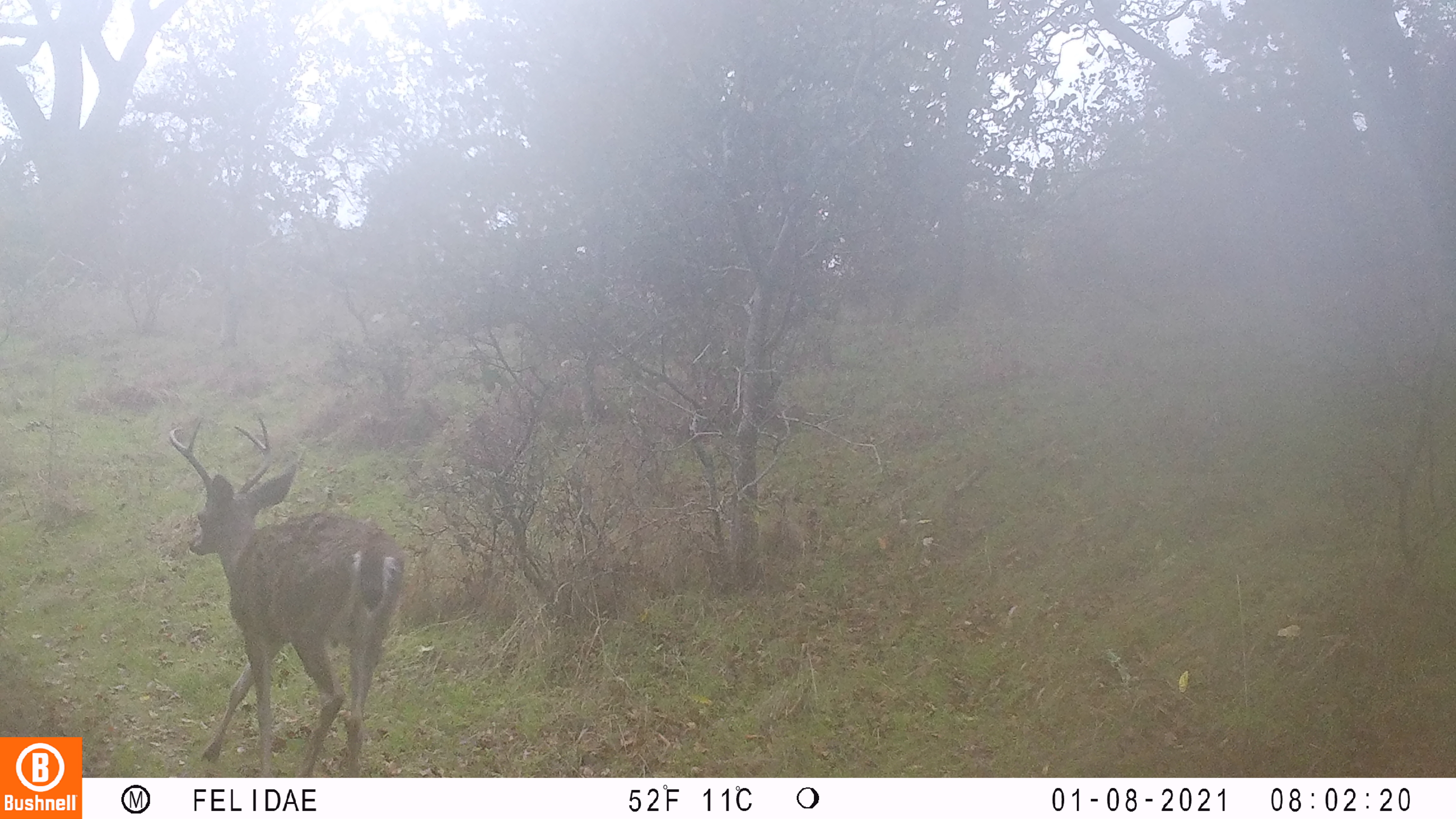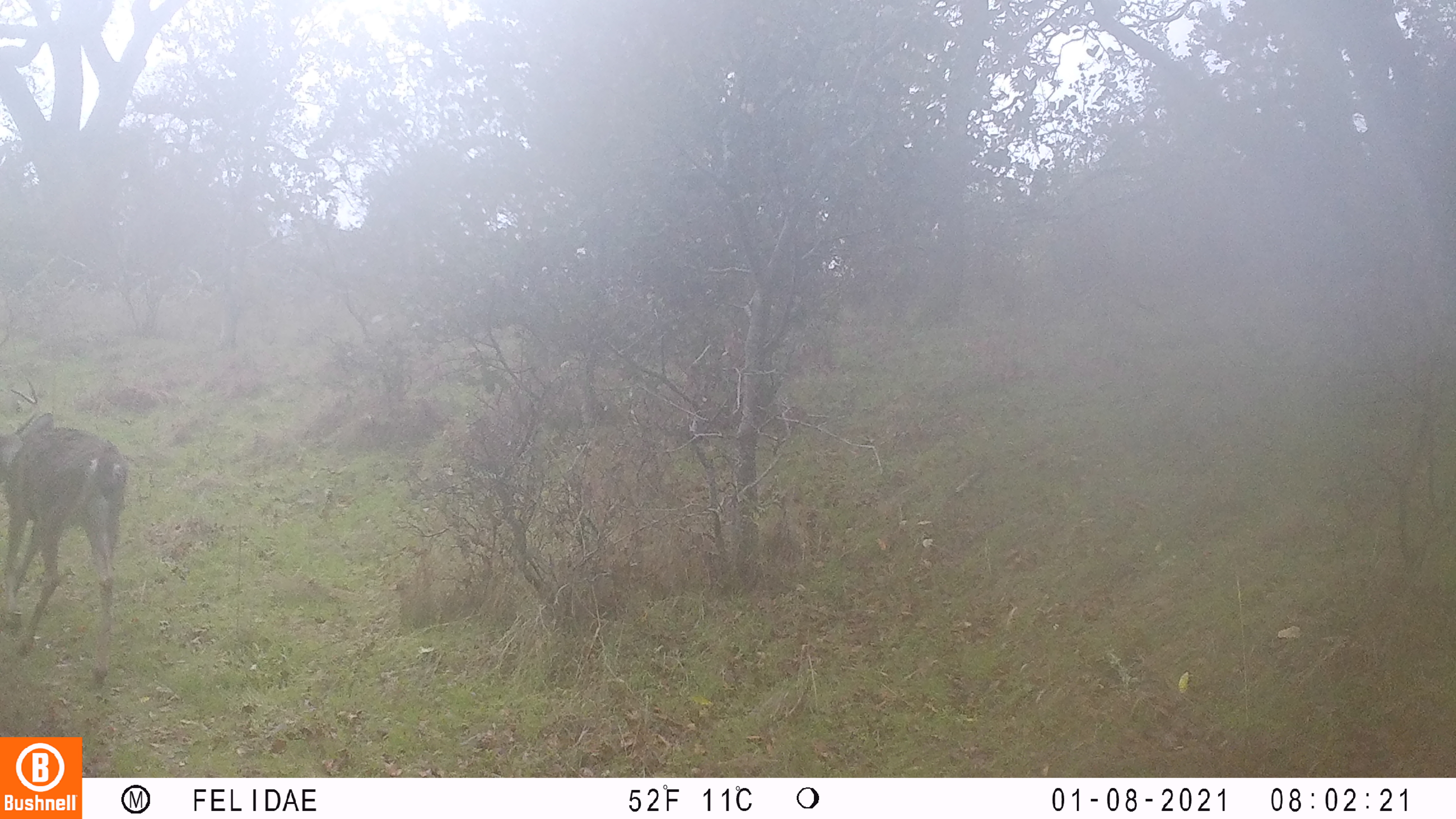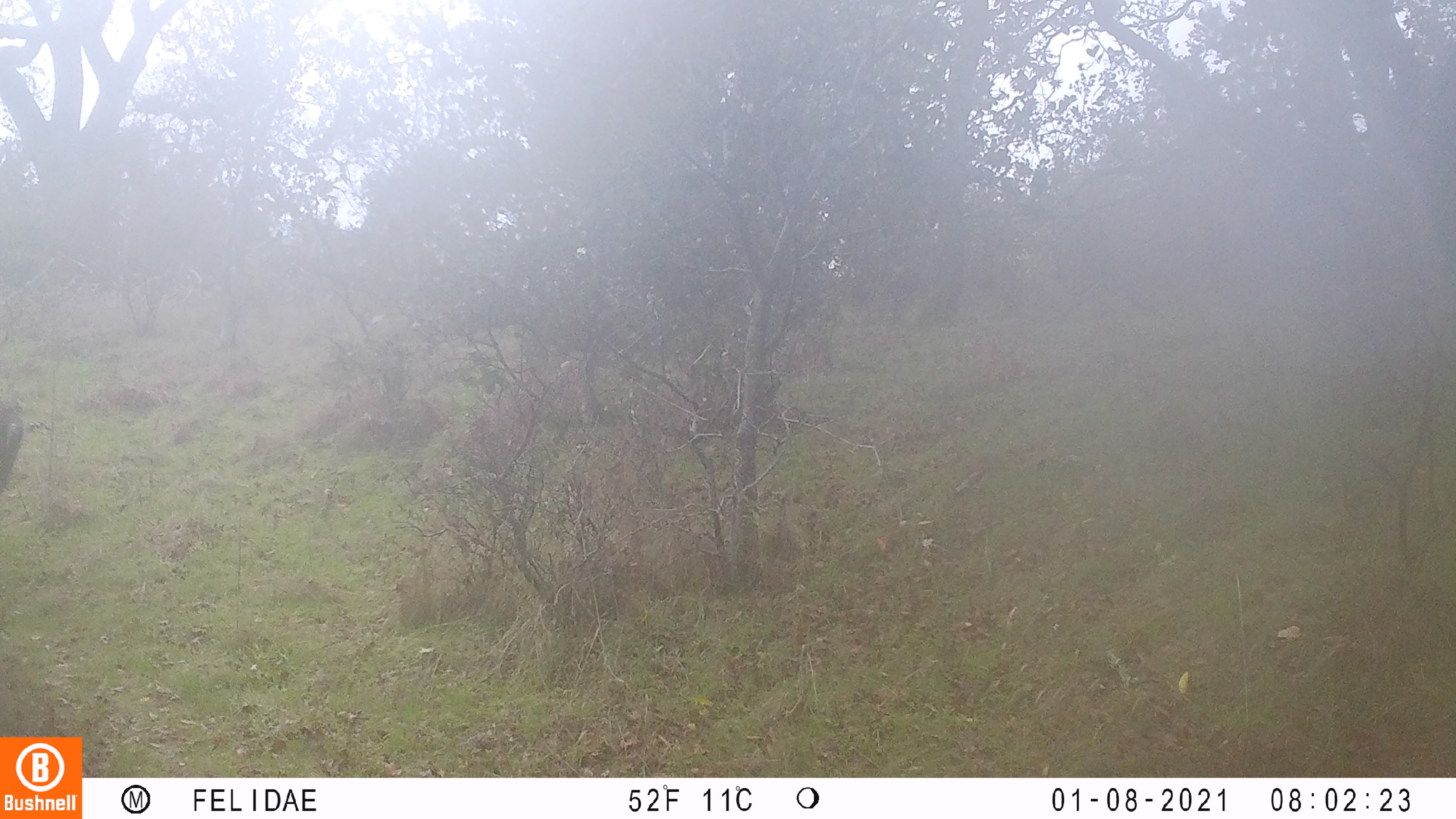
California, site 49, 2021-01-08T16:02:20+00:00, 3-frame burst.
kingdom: Animalia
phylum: Chordata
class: Mammalia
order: Artiodactyla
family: Cervidae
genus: Odocoileus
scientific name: Odocoileus hemionus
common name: mule deer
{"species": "mule deer (Odocoileus hemionus)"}